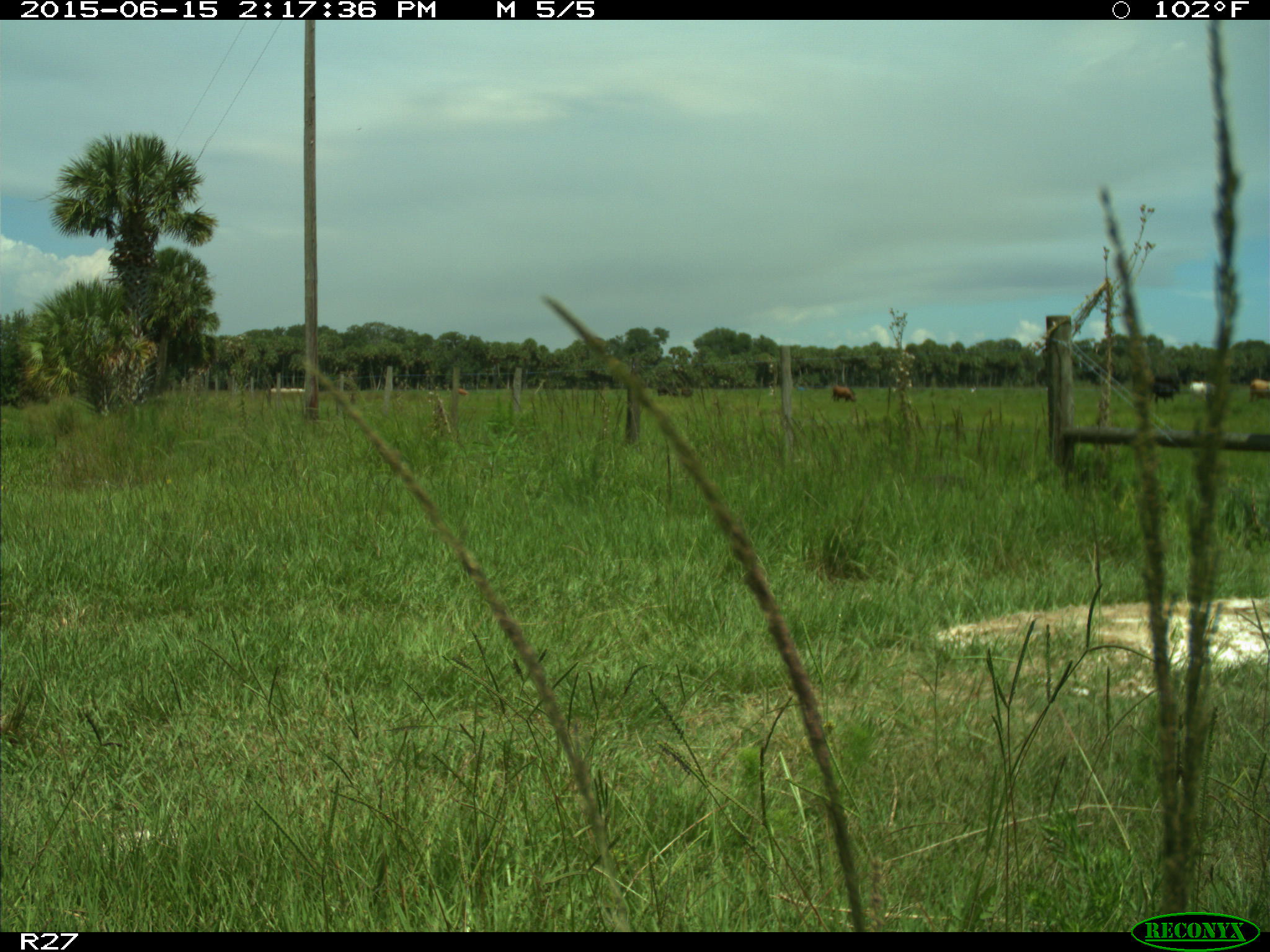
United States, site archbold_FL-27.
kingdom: Animalia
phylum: Chordata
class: Mammalia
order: Artiodactyla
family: Bovidae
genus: Bos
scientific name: Bos taurus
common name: domestic cow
Bos taurus (domestic cow).